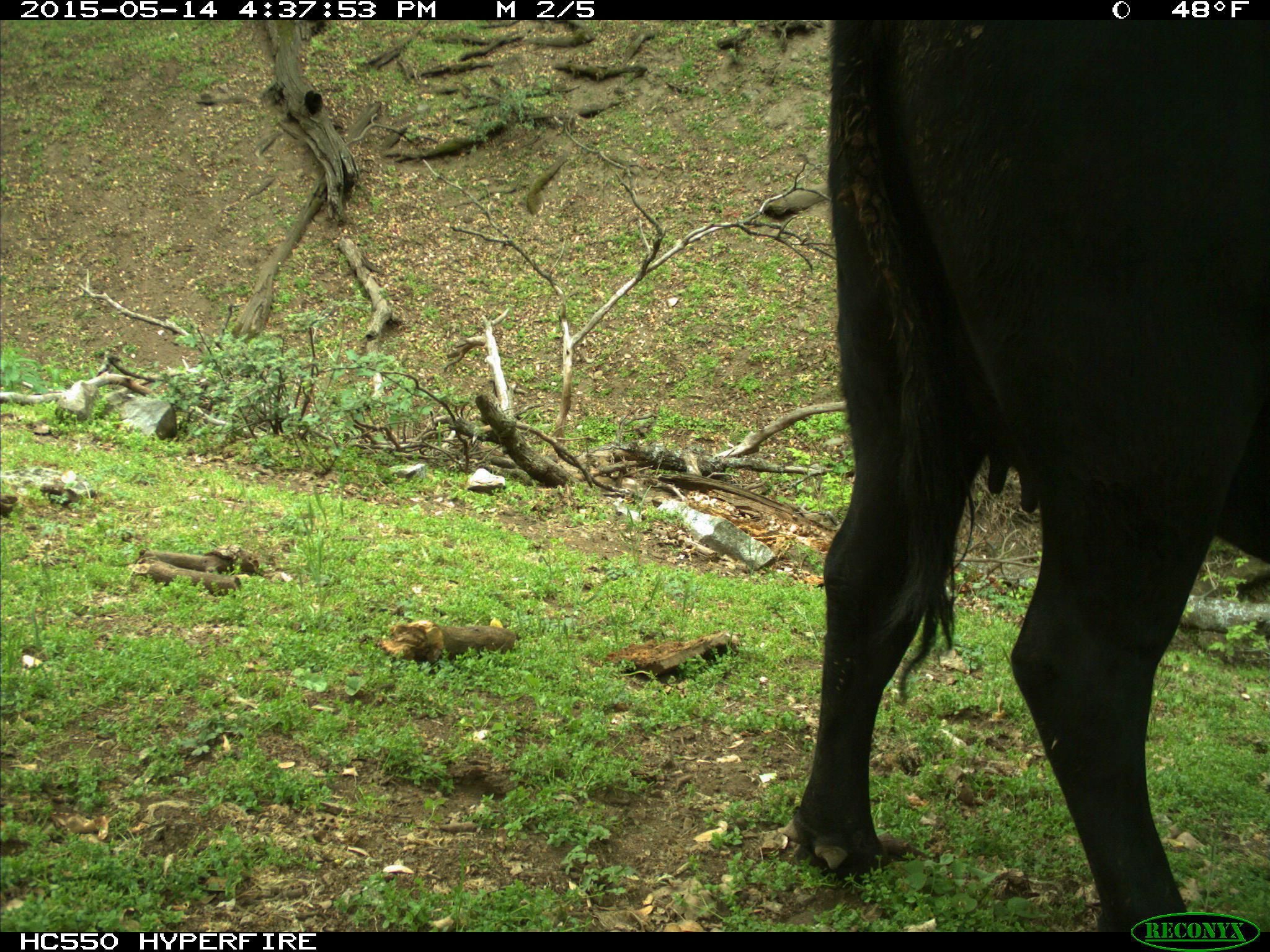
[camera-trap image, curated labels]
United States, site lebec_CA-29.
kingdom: Animalia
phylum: Chordata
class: Mammalia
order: Artiodactyla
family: Bovidae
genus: Bos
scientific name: Bos taurus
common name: domestic cow